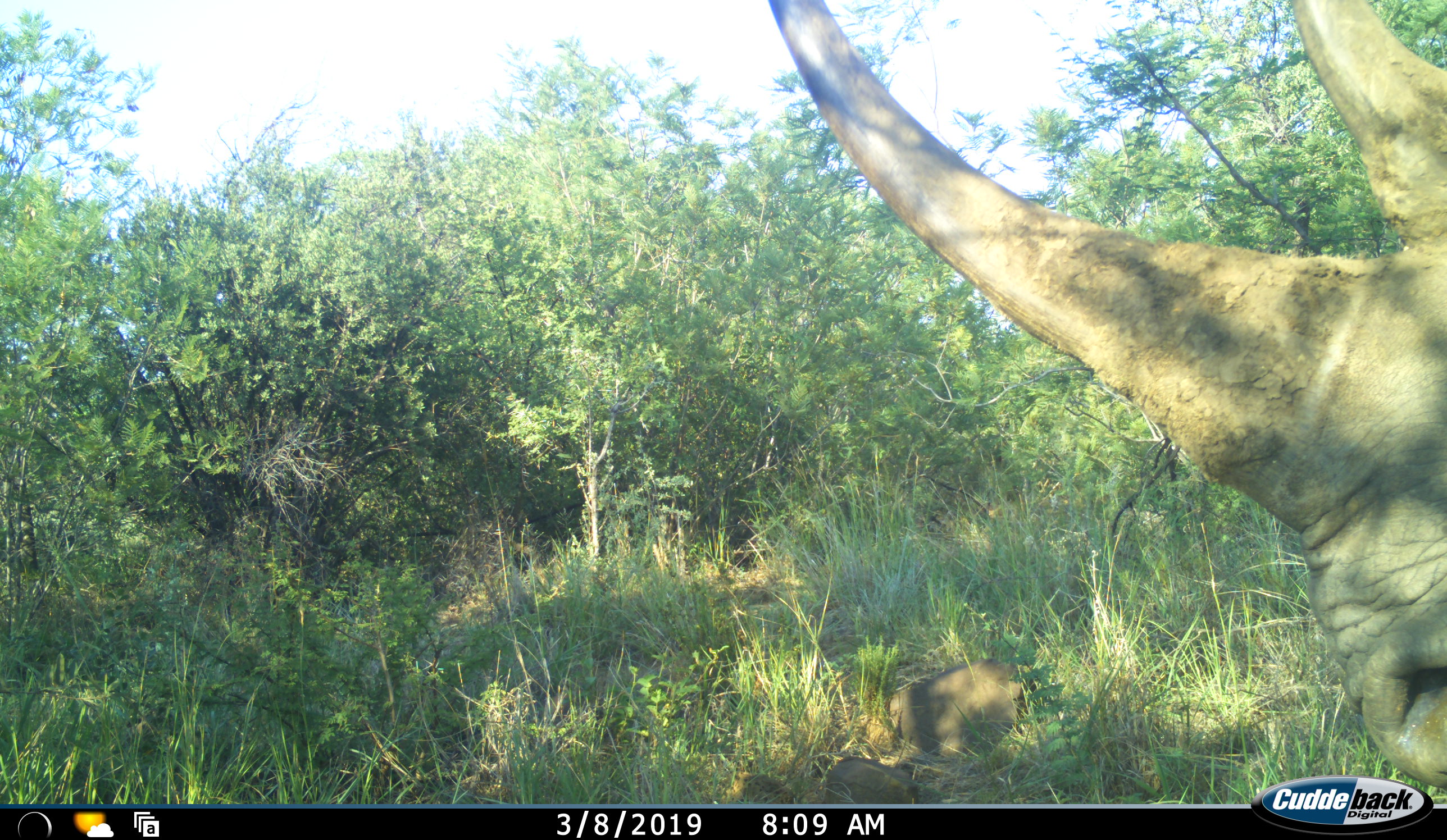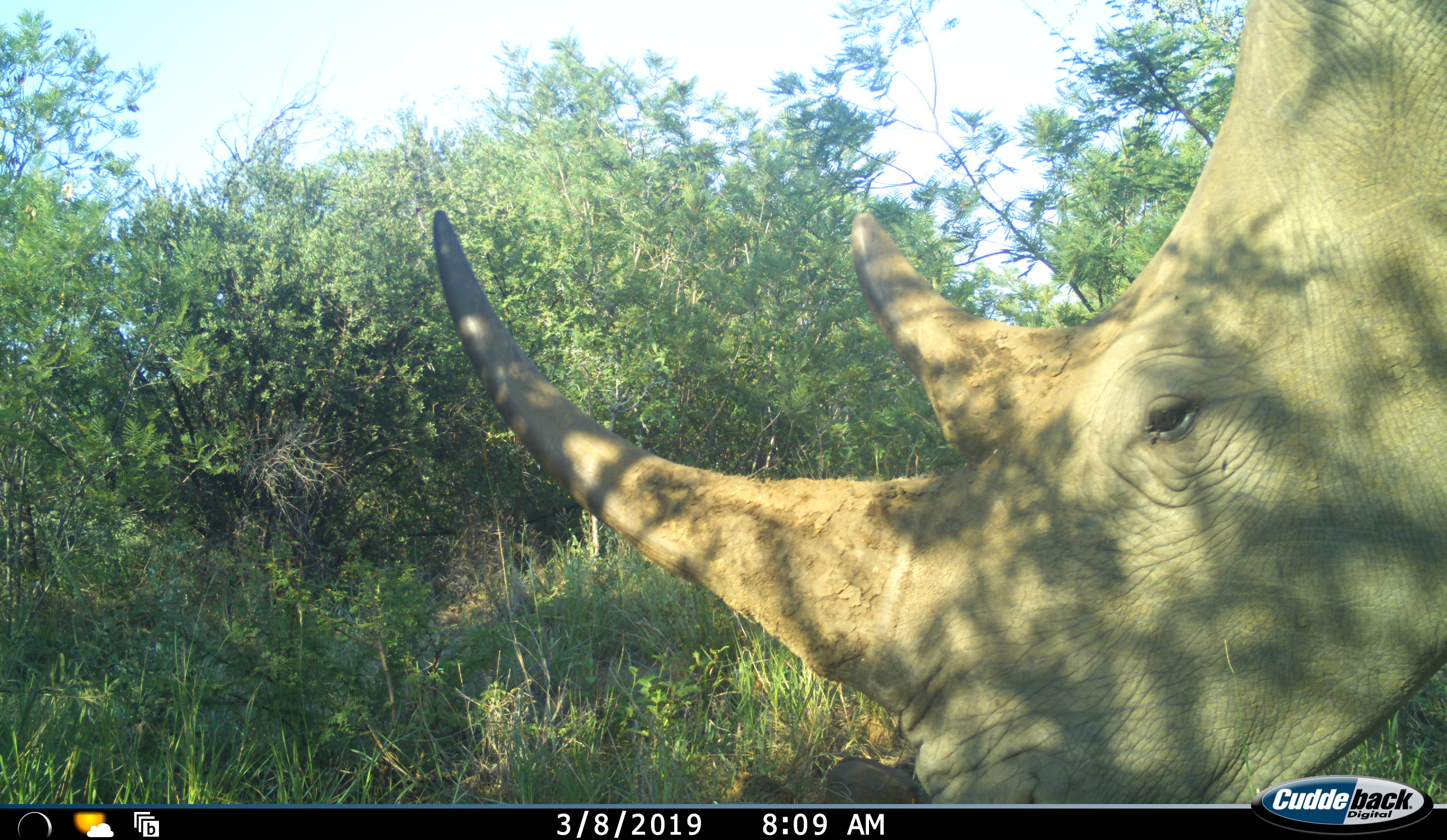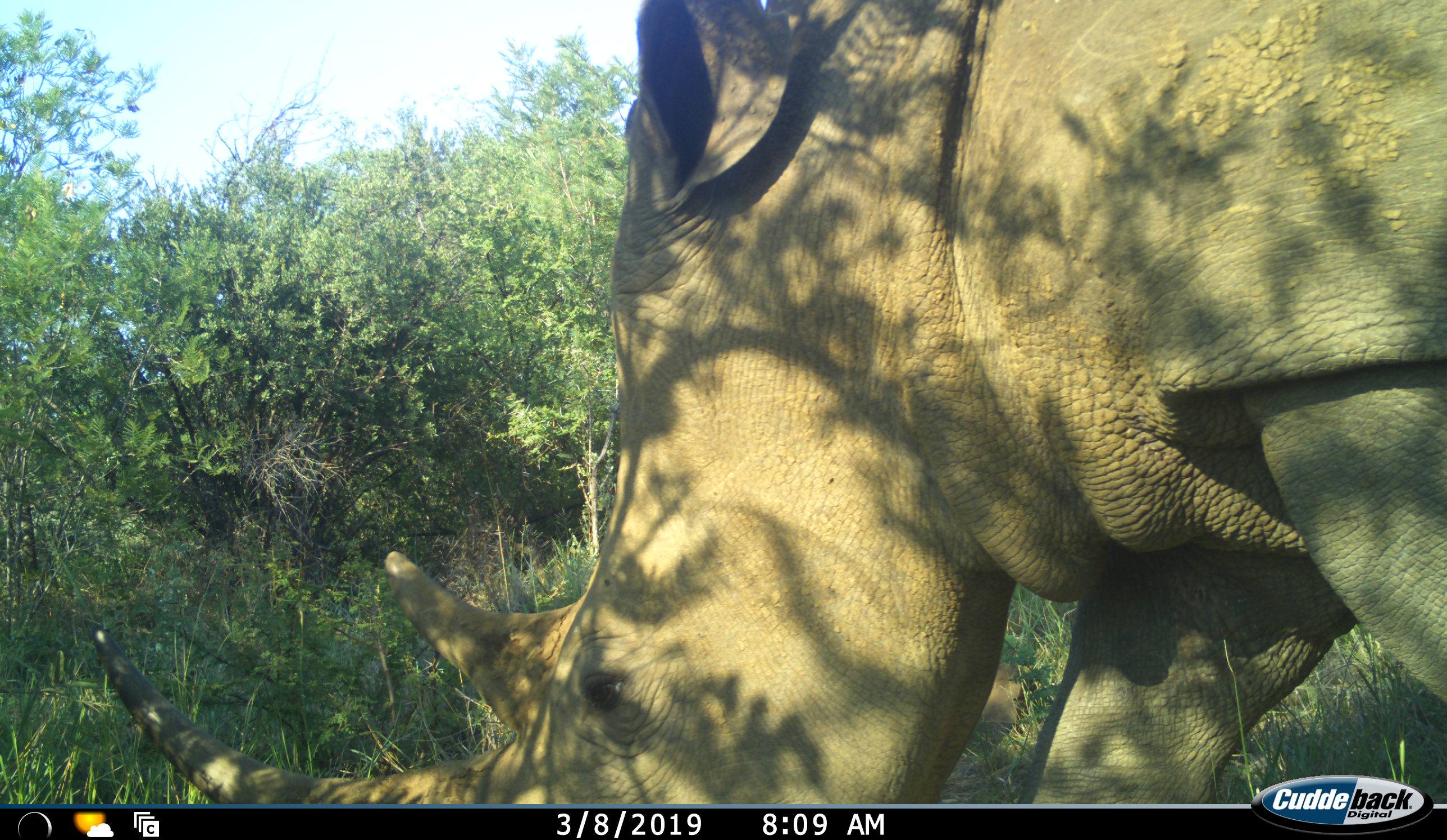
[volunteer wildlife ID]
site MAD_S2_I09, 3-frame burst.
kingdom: Animalia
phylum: Chordata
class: Mammalia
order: Perissodactyla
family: Rhinocerotidae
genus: Diceros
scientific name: Diceros bicornis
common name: black rhinoceros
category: rhinocerosblack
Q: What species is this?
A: Rhinocerosblack (black rhinoceros) (Diceros bicornis).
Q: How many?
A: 1.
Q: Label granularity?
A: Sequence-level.